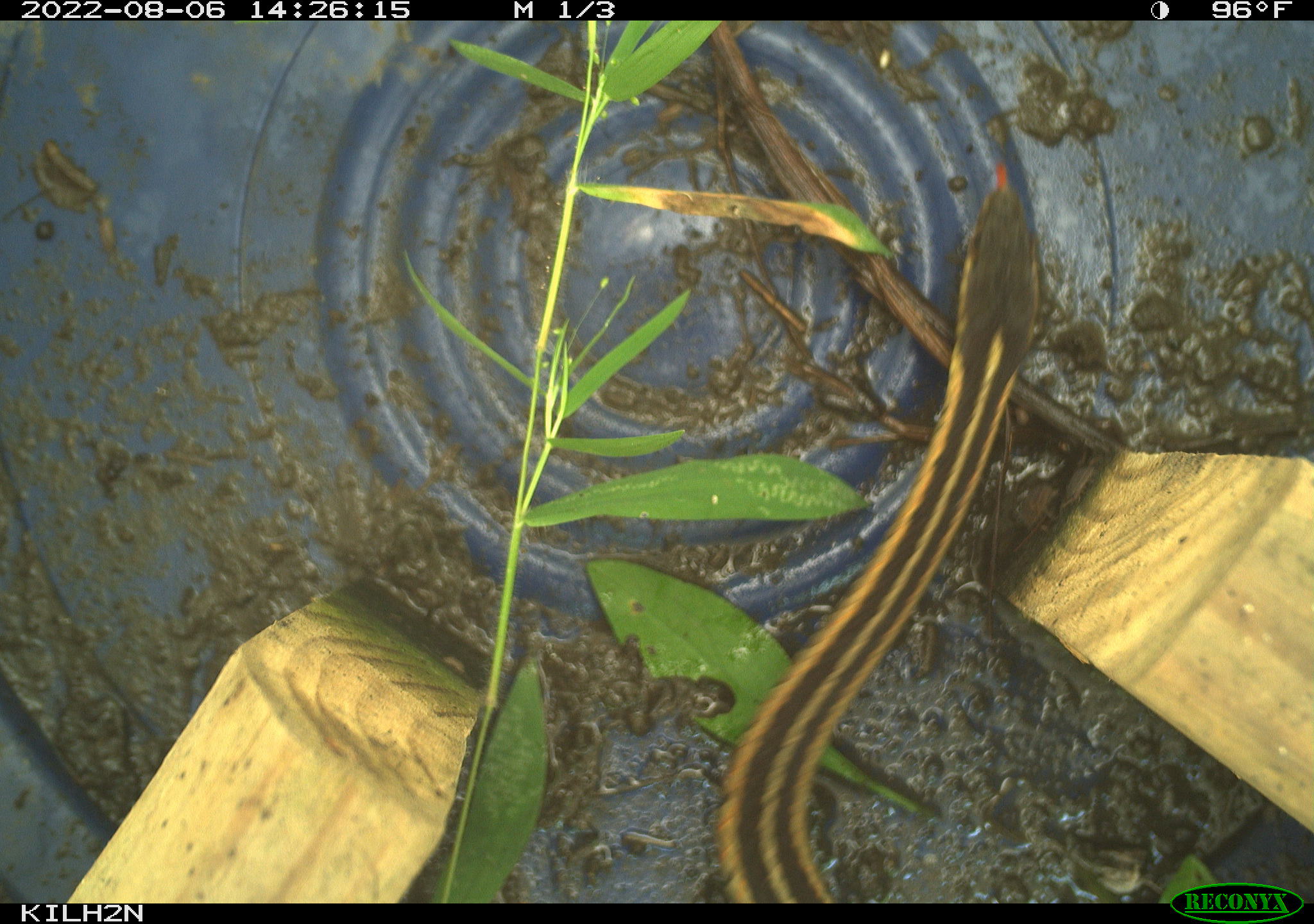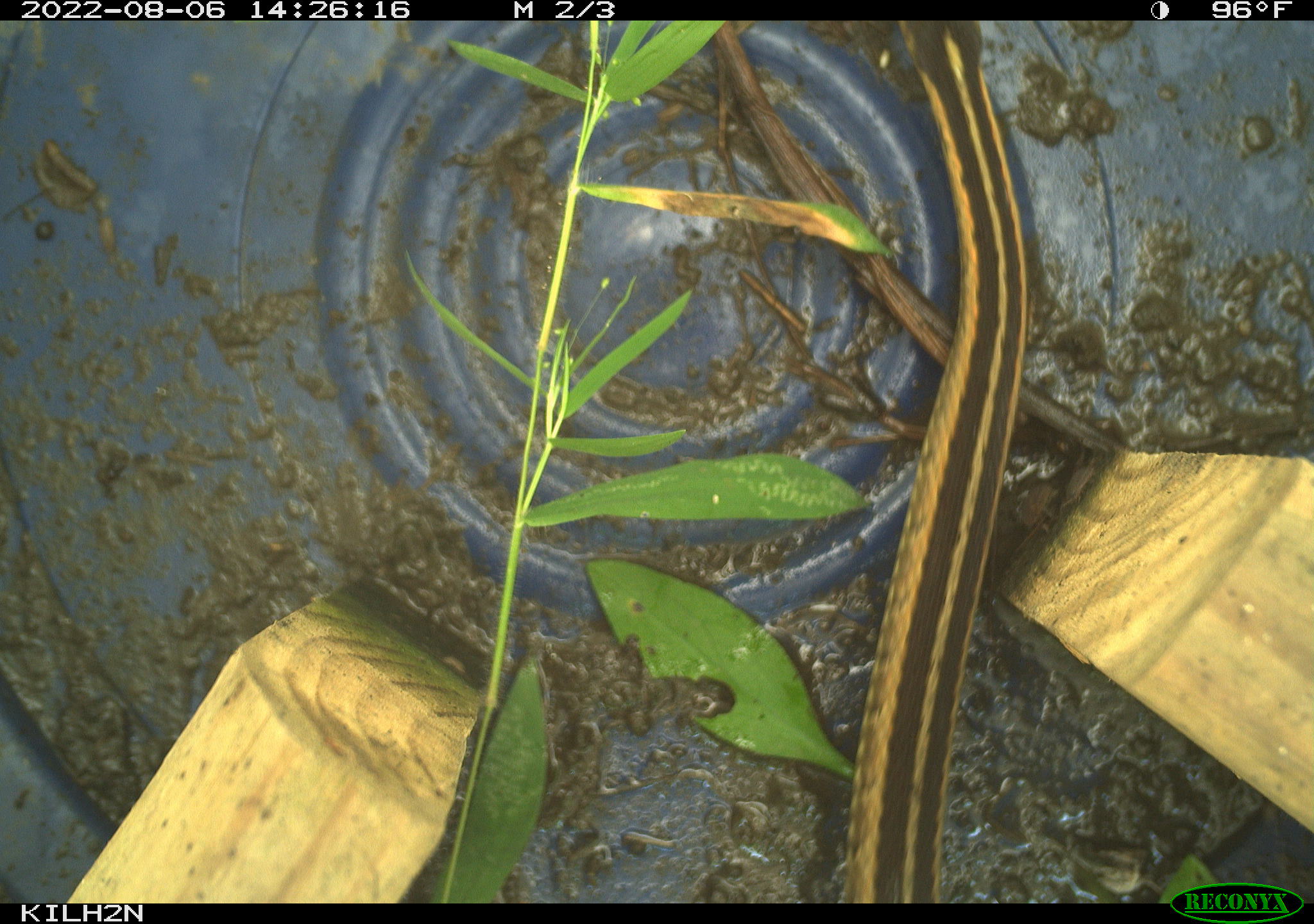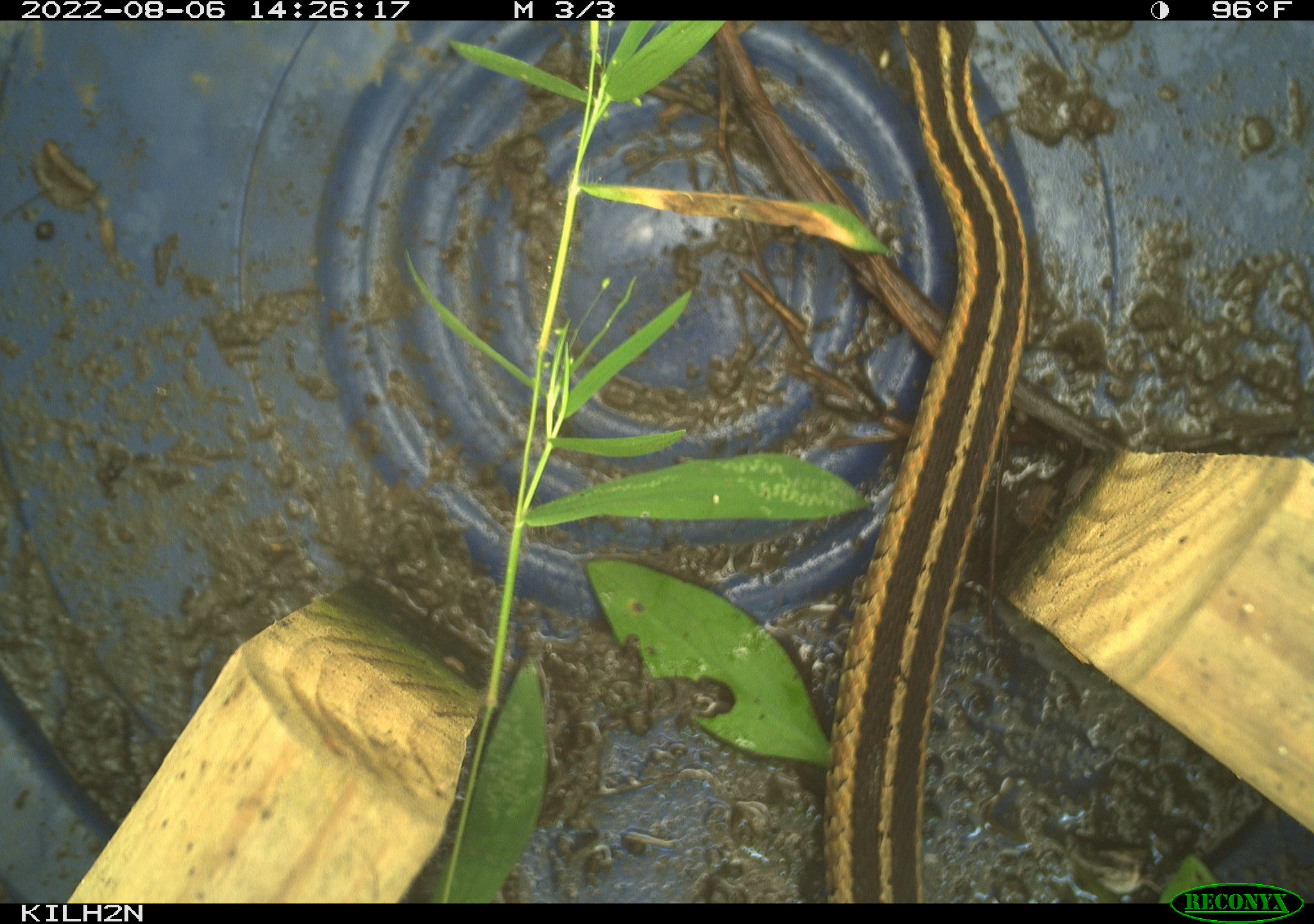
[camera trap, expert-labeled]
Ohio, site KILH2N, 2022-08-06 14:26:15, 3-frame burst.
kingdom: Animalia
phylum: Chordata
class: Reptilia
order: Squamata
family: Colubridae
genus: Thamnophis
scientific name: Thamnophis sirtalis sirtalis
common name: eastern gartersnake